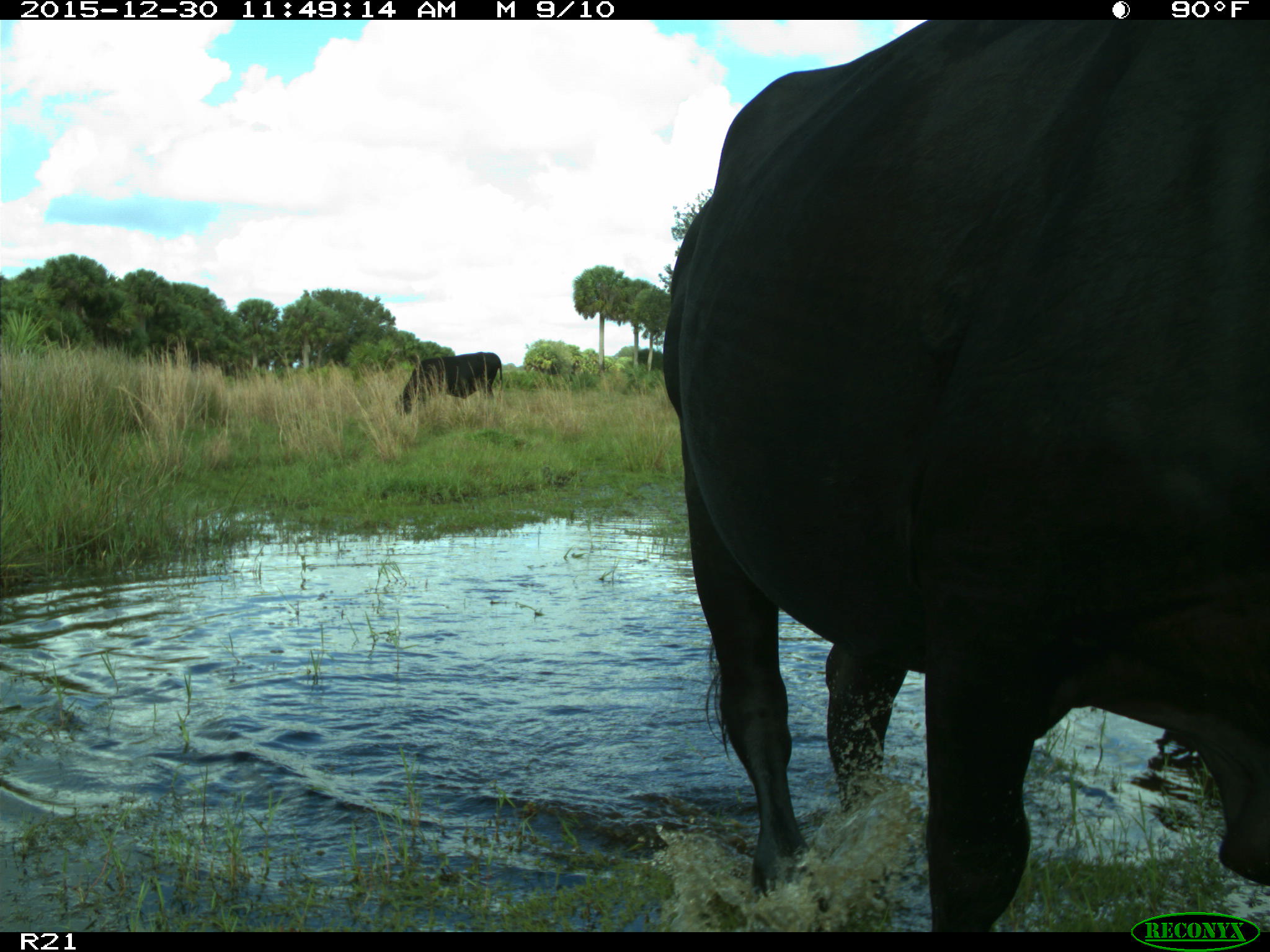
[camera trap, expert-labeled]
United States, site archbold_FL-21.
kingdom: Animalia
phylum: Chordata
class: Mammalia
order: Artiodactyla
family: Bovidae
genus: Bos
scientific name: Bos taurus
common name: domestic cow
Bos taurus (domestic cow).